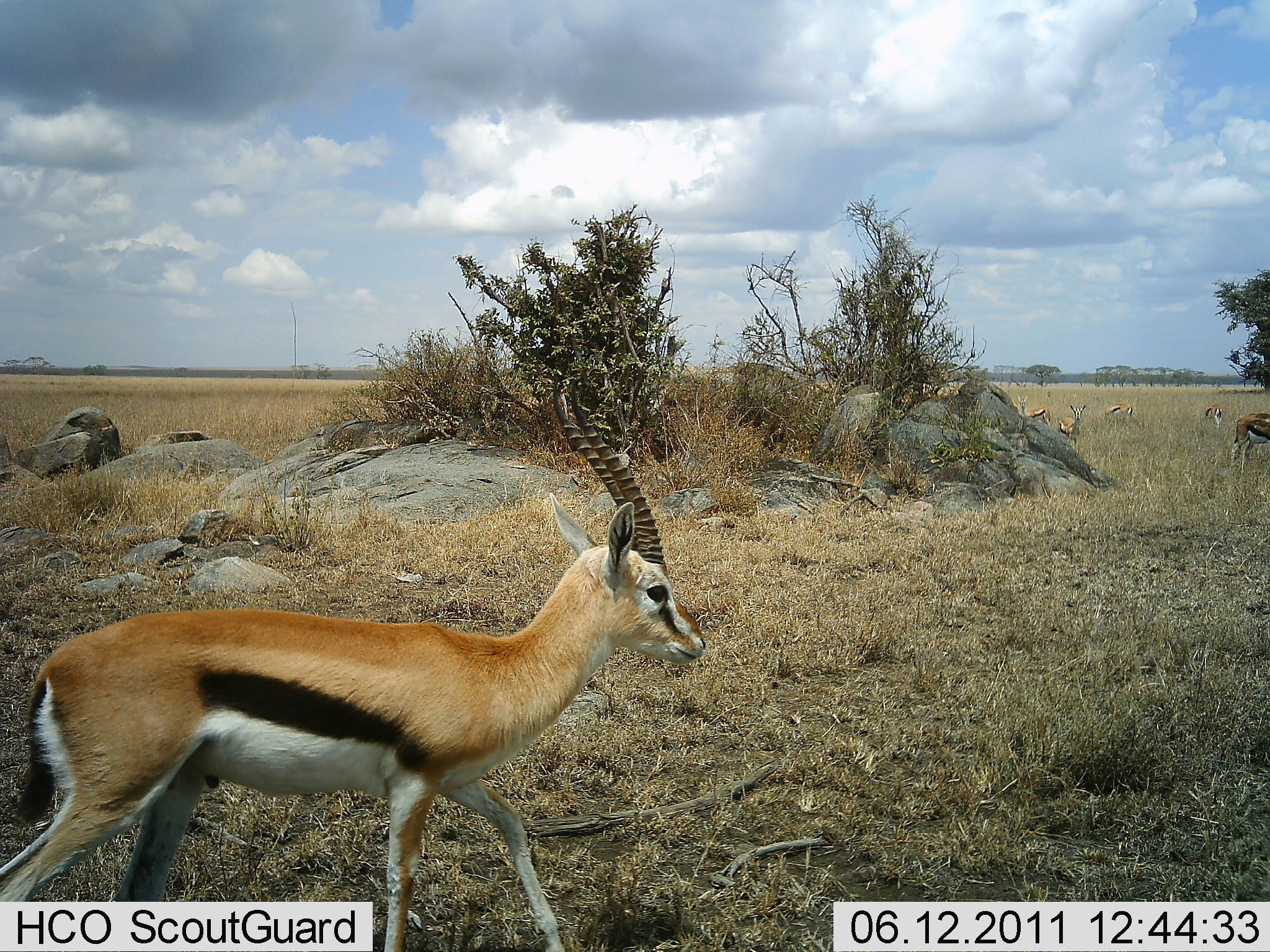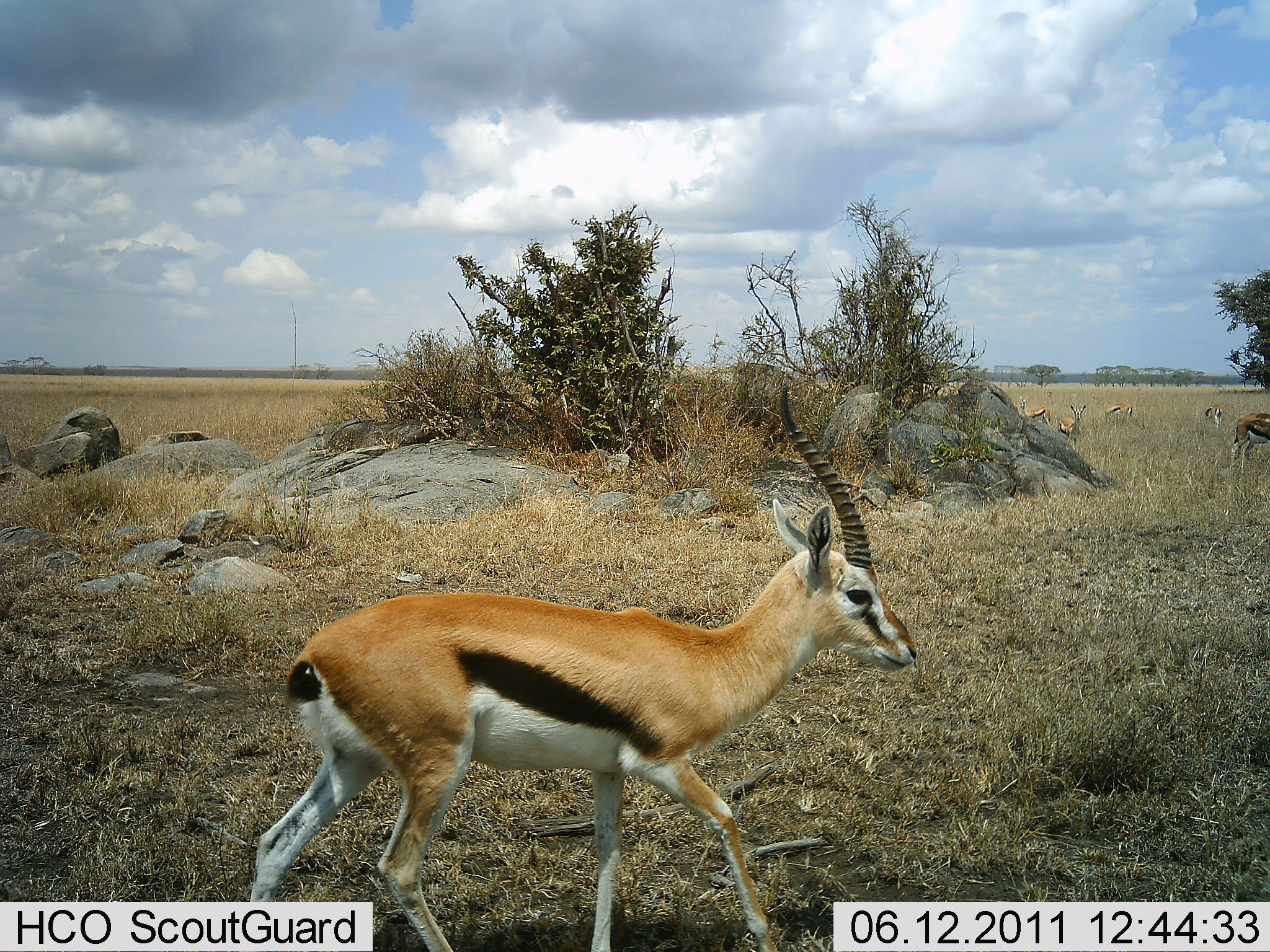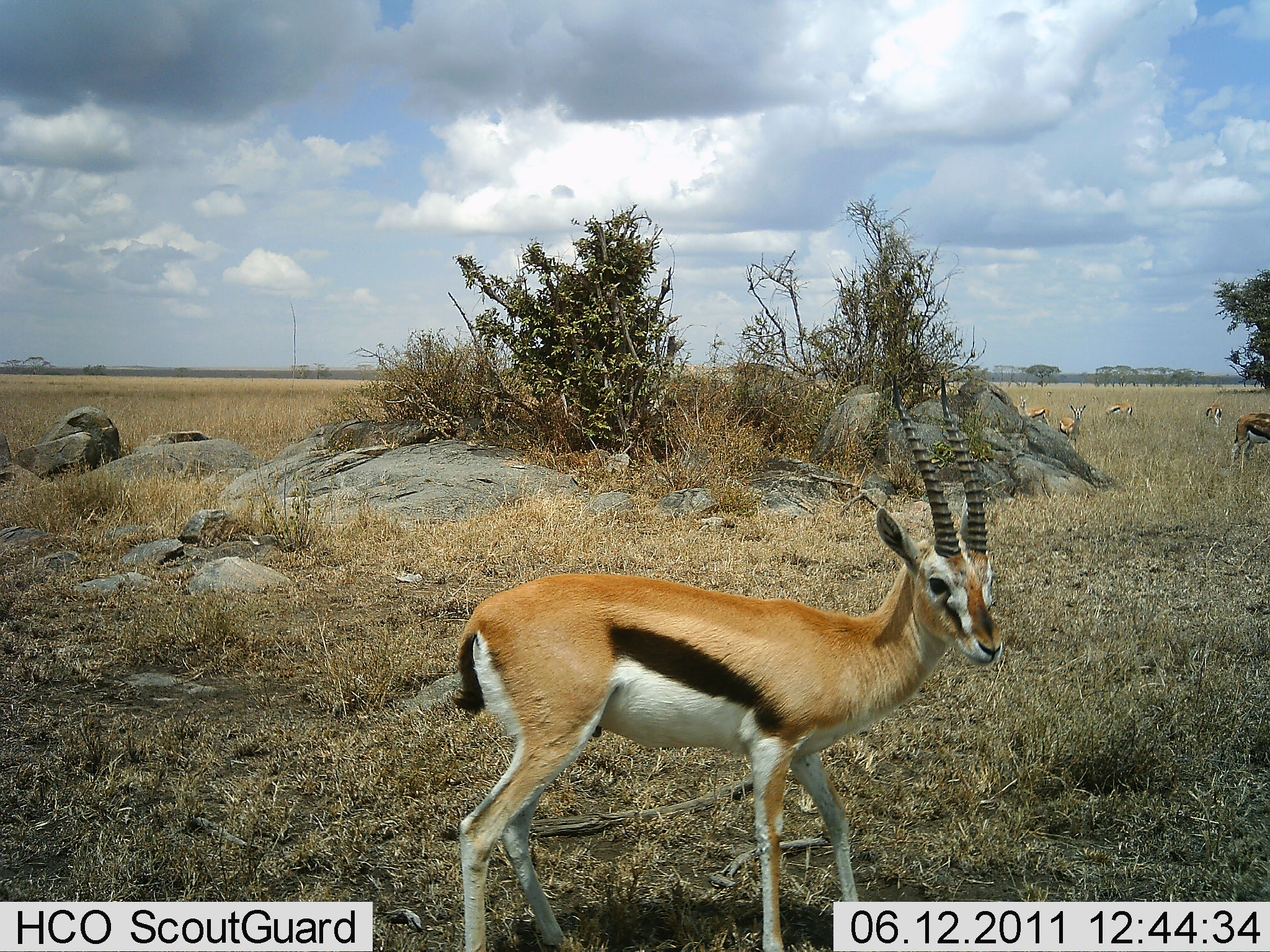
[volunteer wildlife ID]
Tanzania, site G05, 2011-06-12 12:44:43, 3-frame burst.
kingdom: Animalia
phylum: Chordata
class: Mammalia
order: Artiodactyla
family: Bovidae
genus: Eudorcas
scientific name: Eudorcas thomsonii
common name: thomson's gazelle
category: gazellethomsons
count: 1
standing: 36%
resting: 0%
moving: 82%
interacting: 0%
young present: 0%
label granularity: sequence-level